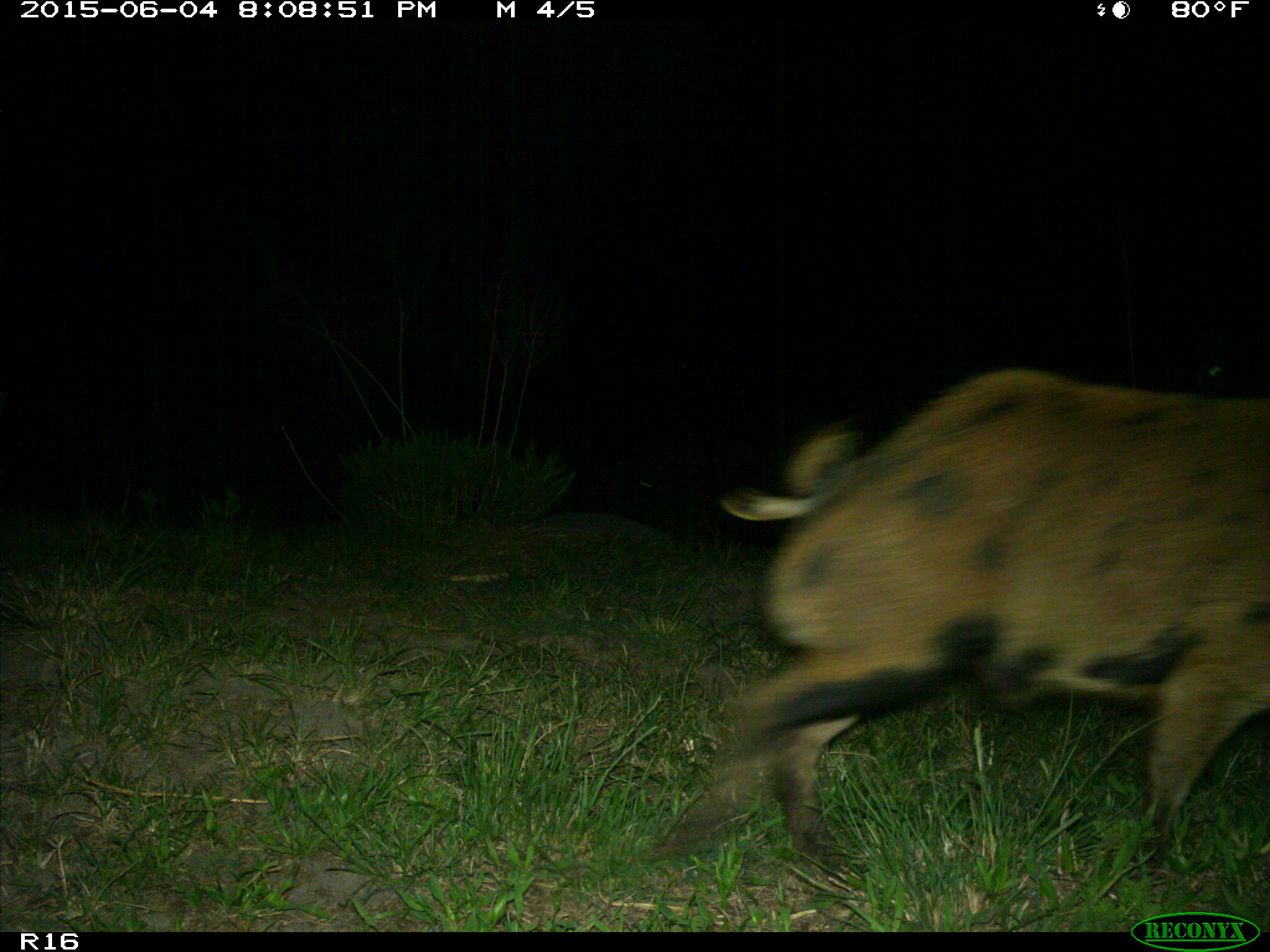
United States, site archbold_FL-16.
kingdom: Animalia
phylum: Chordata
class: Mammalia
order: Artiodactyla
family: Suidae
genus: Sus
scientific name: Sus scrofa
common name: wild boar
Sus scrofa (wild boar).